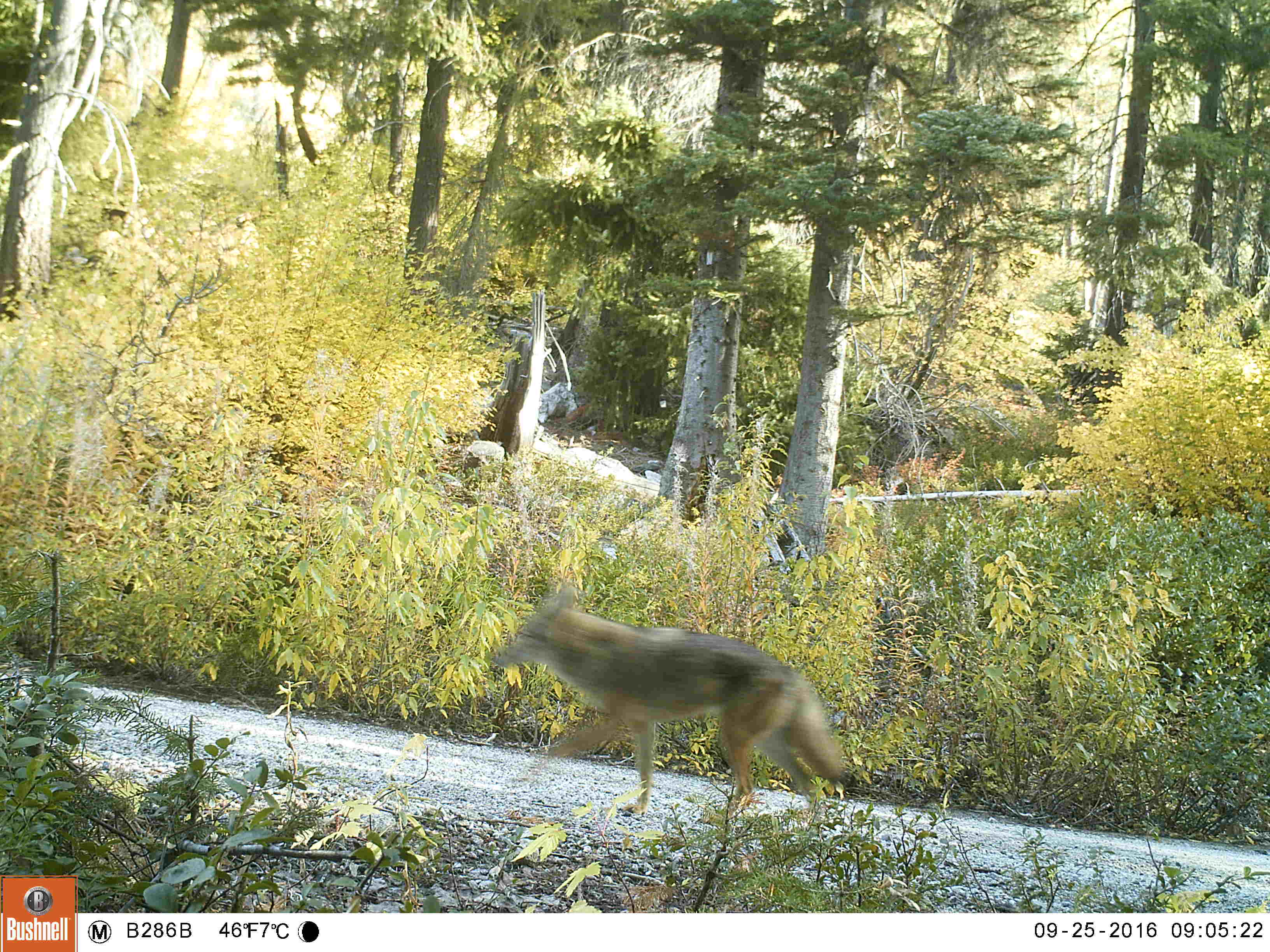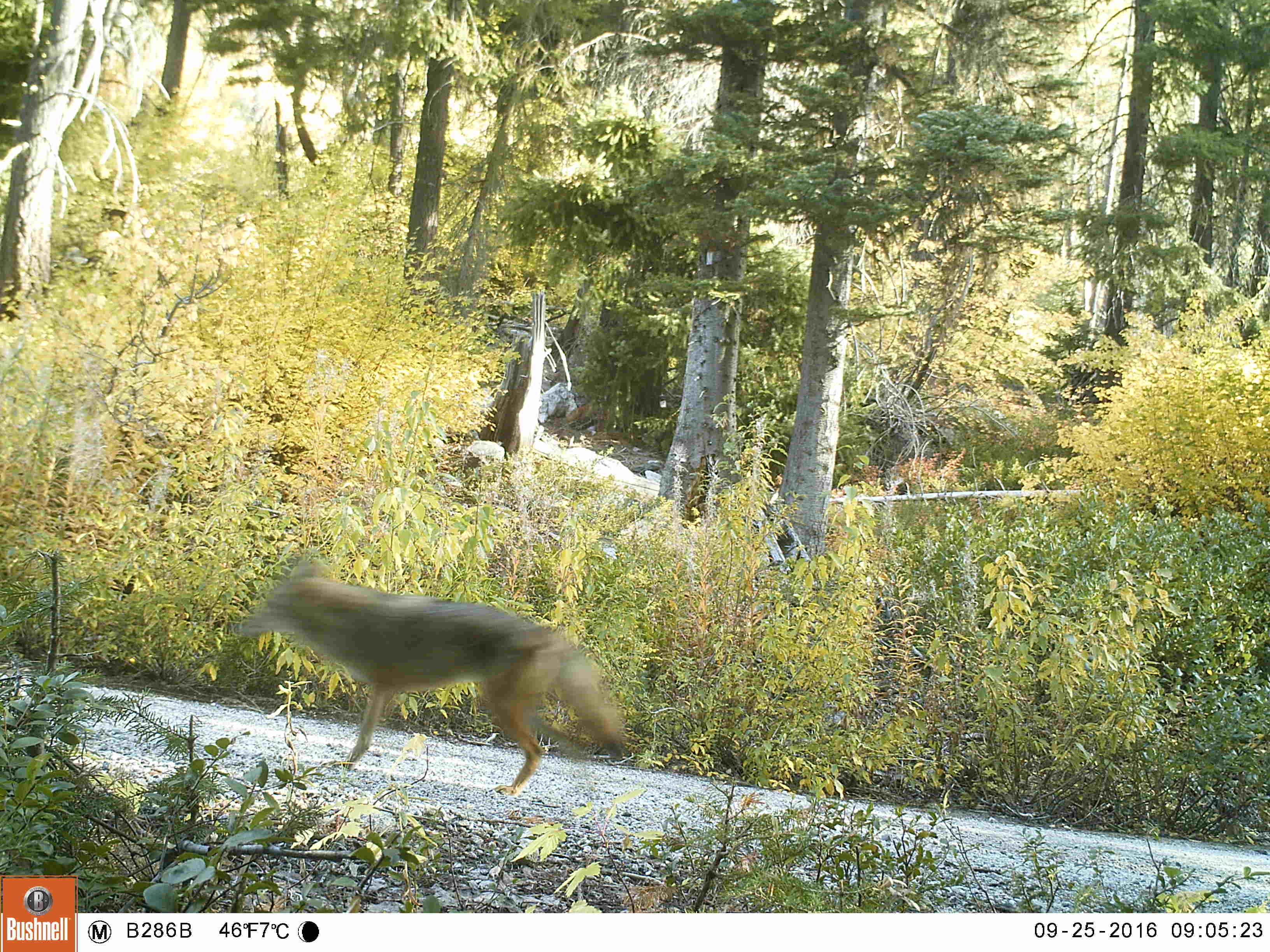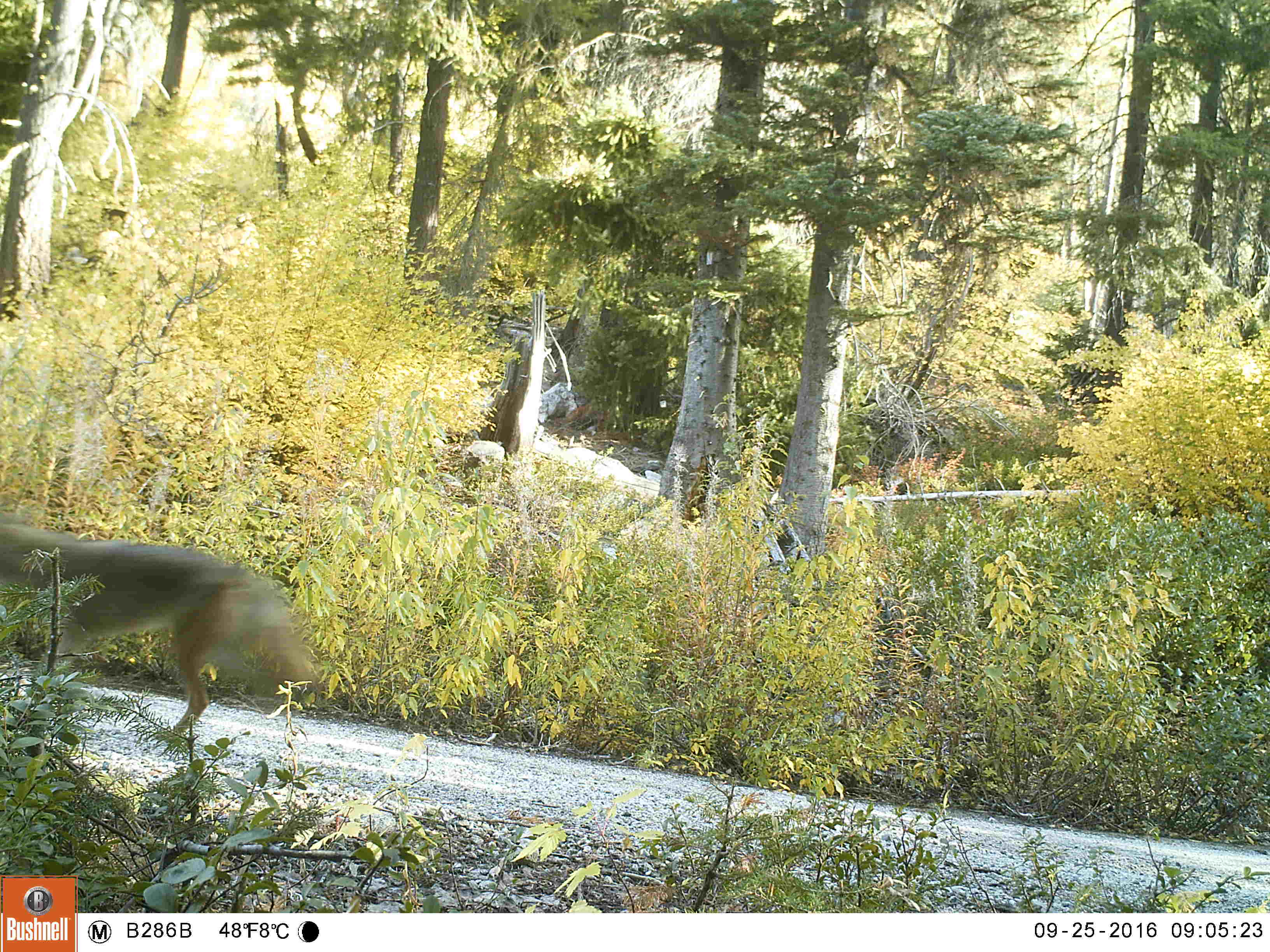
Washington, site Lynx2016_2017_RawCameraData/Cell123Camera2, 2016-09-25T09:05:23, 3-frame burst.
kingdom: Animalia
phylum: Chordata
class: Mammalia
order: Carnivora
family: Canidae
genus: Canis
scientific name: Canis latrans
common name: coyote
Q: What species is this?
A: Canis latrans (coyote).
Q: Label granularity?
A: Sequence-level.